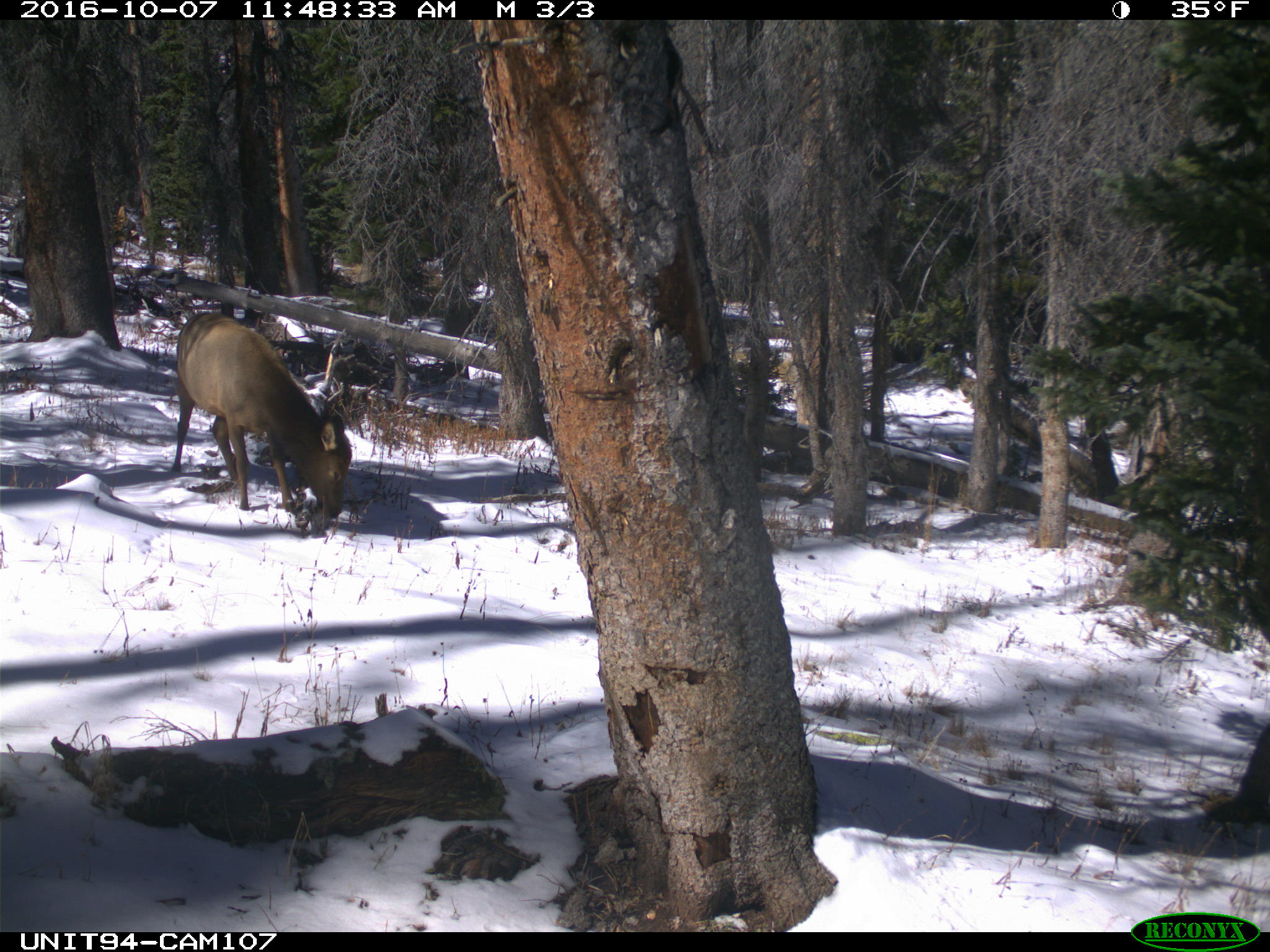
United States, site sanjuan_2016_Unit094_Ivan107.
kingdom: Animalia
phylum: Chordata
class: Mammalia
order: Artiodactyla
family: Cervidae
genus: Cervus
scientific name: Cervus elaphus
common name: red deer